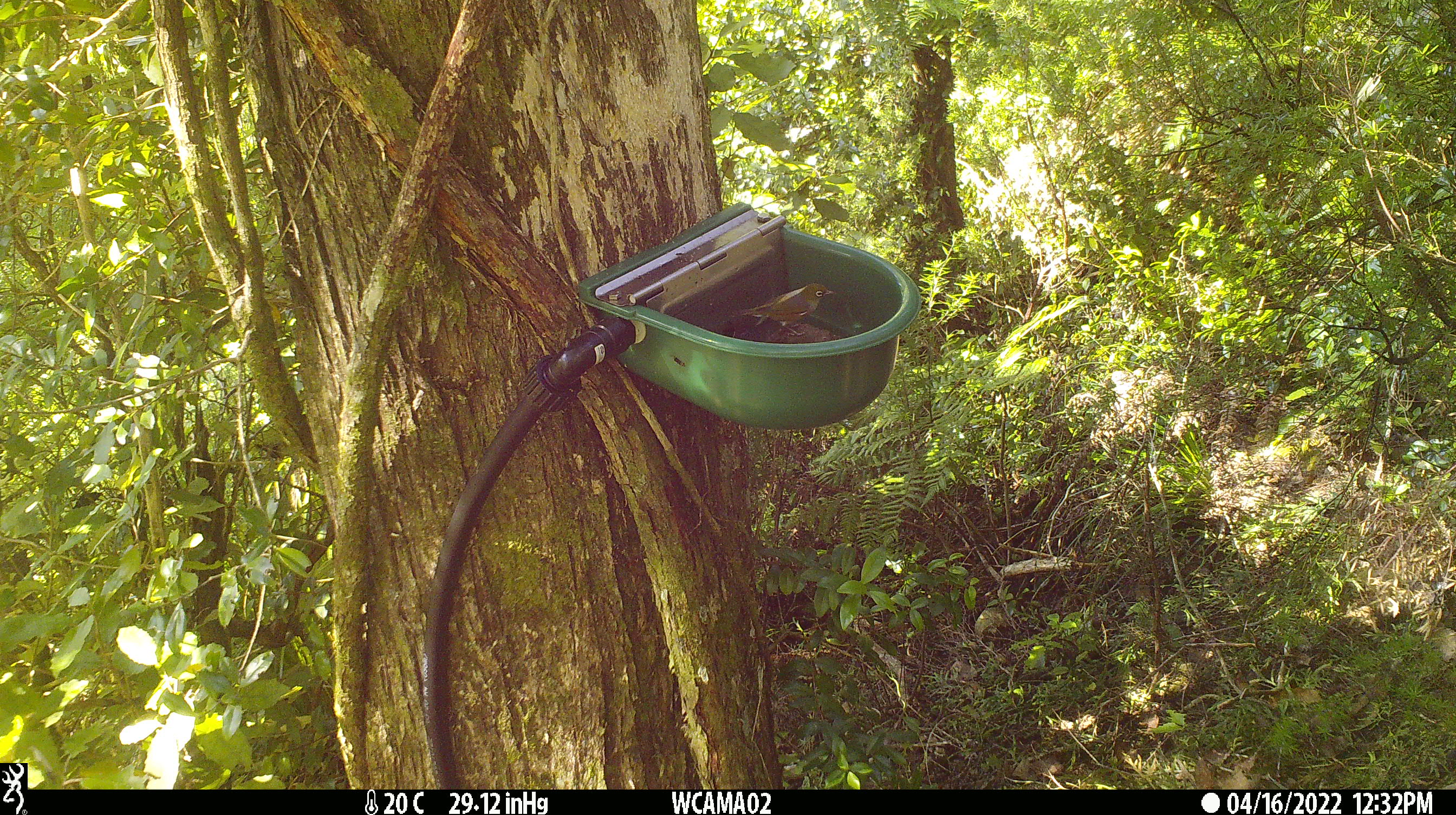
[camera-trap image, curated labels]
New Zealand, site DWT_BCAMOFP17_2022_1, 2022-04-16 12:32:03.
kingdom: Animalia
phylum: Chordata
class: Aves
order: Passeriformes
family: Zosteropidae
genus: Zosterops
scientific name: Zosterops lateralis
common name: silvereye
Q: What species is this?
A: Silvereye (Zosterops lateralis).